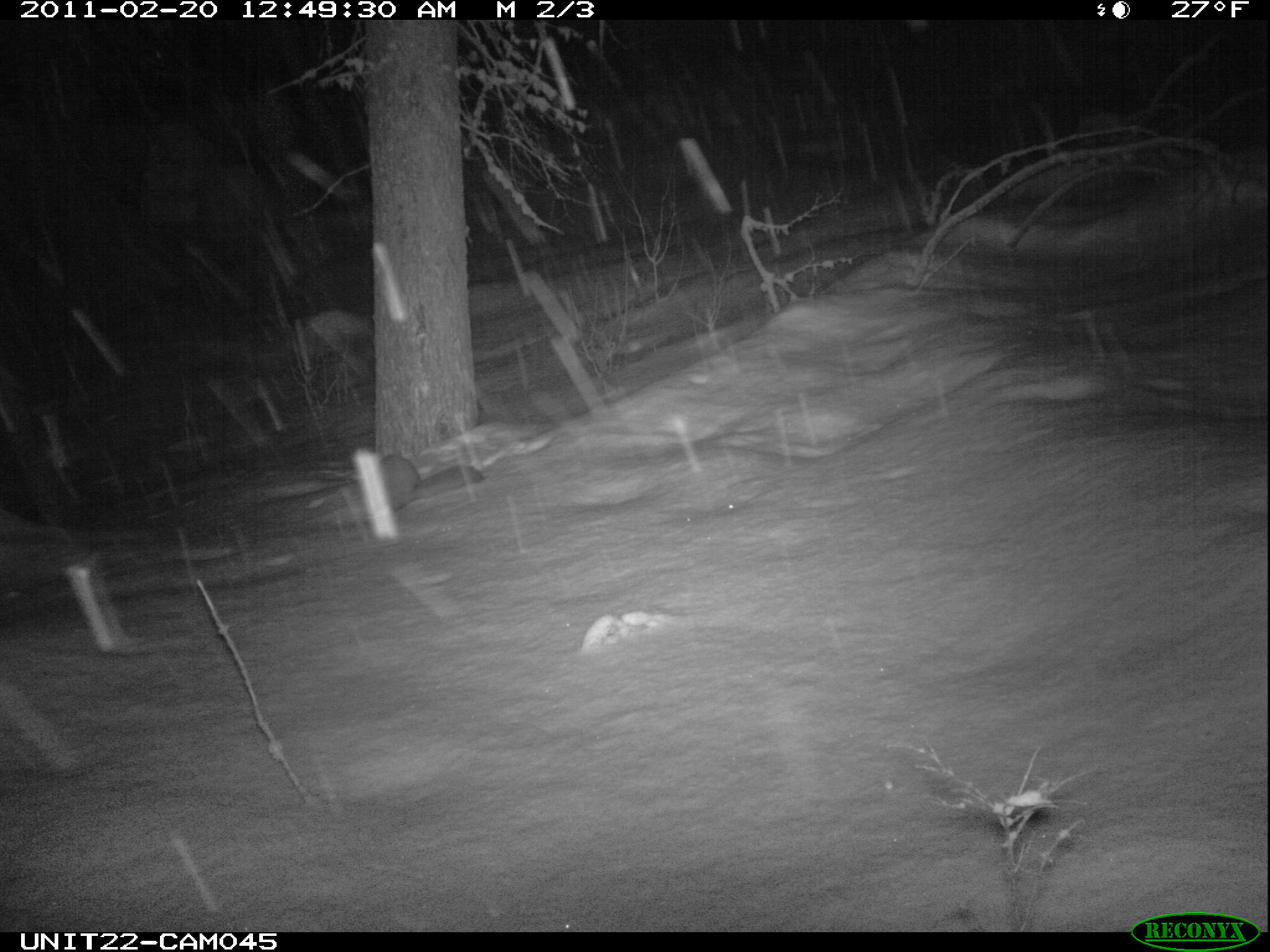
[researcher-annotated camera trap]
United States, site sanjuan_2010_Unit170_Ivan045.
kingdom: Animalia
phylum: Chordata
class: Mammalia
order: Carnivora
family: Mustelidae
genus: Martes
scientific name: Martes americana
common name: american marten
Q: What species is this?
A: Martes americana (american marten).